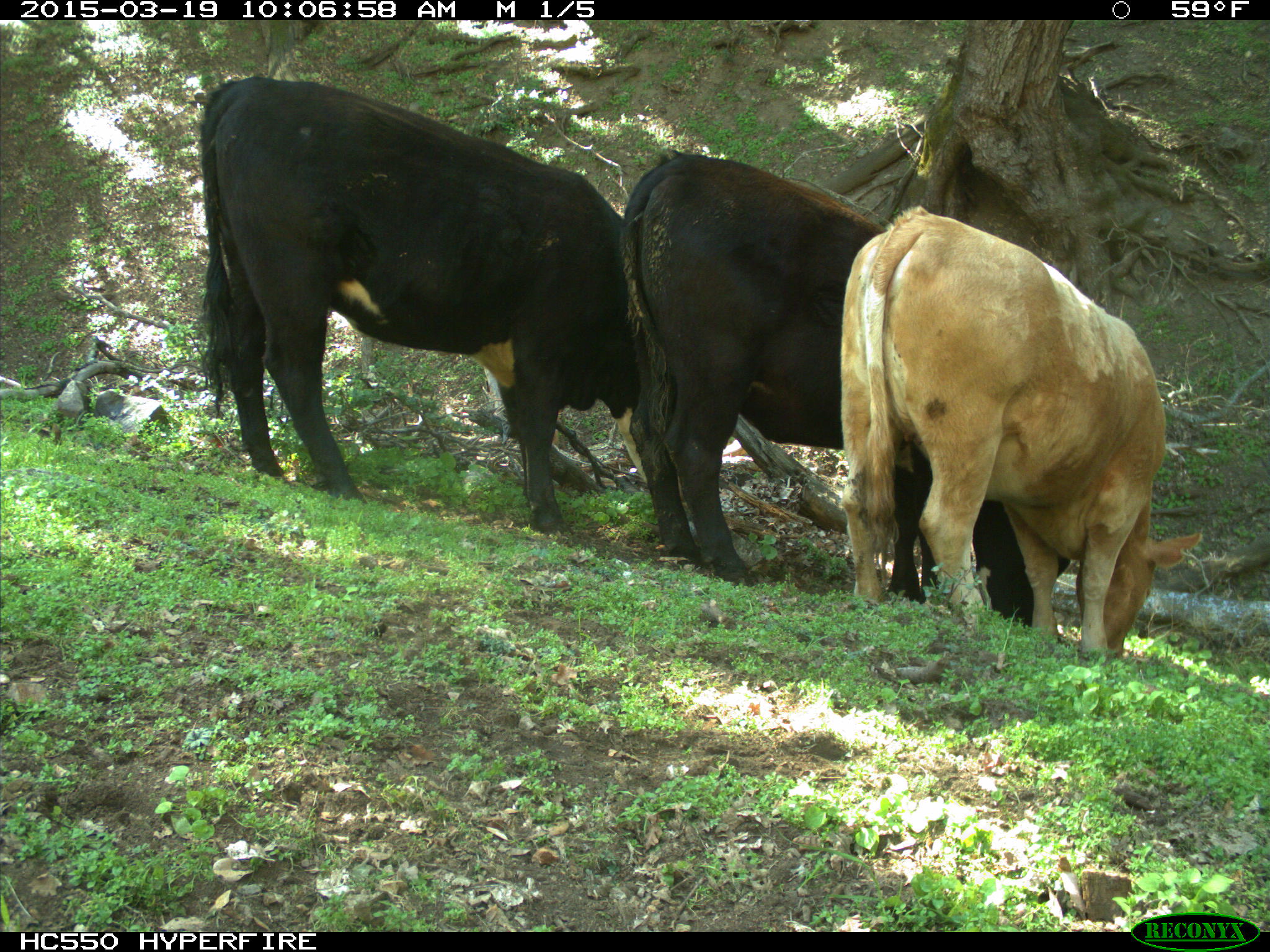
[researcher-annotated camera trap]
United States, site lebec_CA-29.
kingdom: Animalia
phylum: Chordata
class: Mammalia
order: Artiodactyla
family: Bovidae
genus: Bos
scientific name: Bos taurus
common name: domestic cow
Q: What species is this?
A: Bos taurus (domestic cow).